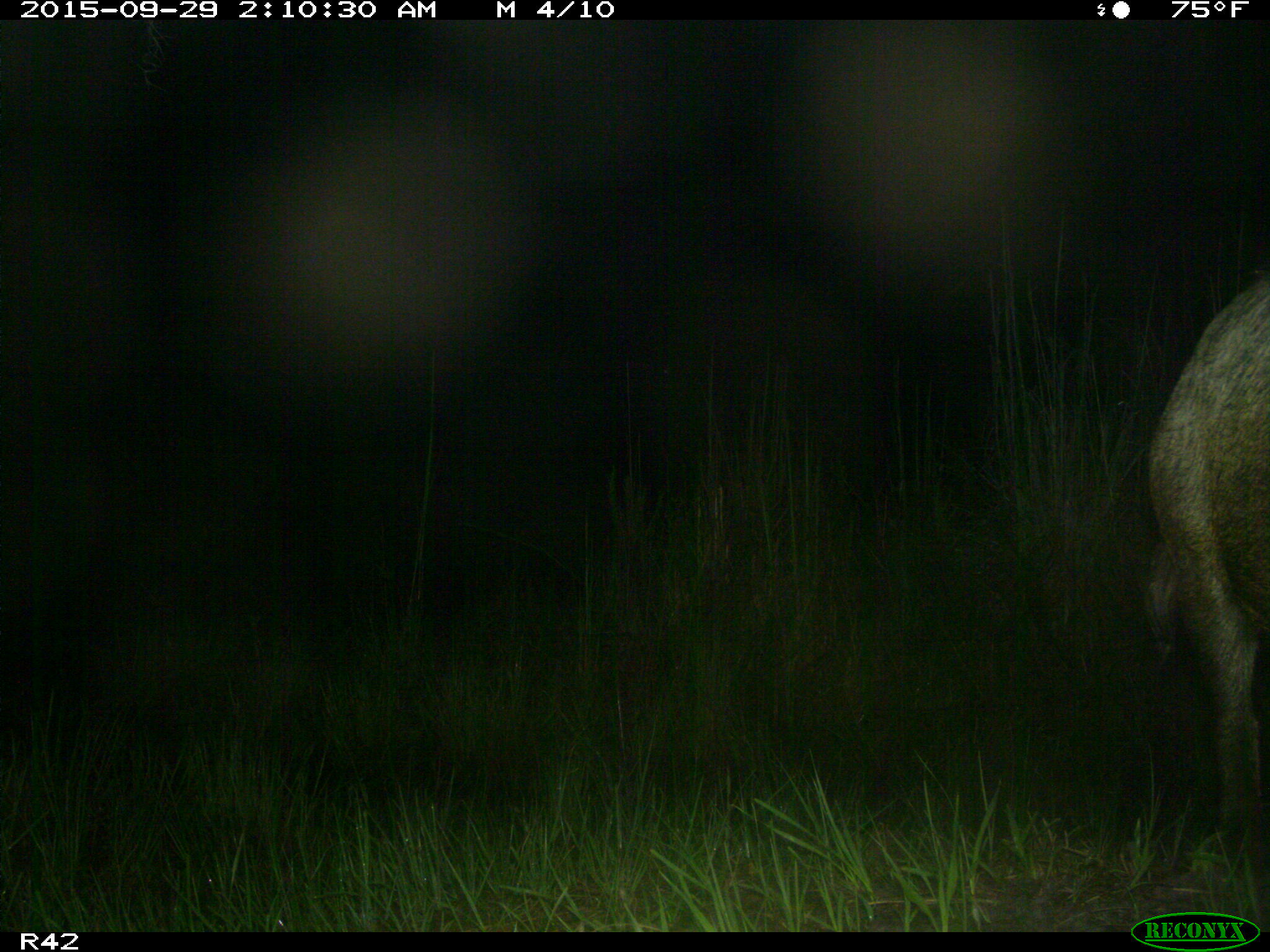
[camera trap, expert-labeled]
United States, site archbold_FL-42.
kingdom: Animalia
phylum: Chordata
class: Mammalia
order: Artiodactyla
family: Suidae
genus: Sus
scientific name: Sus scrofa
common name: wild boar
Sus scrofa (wild boar).